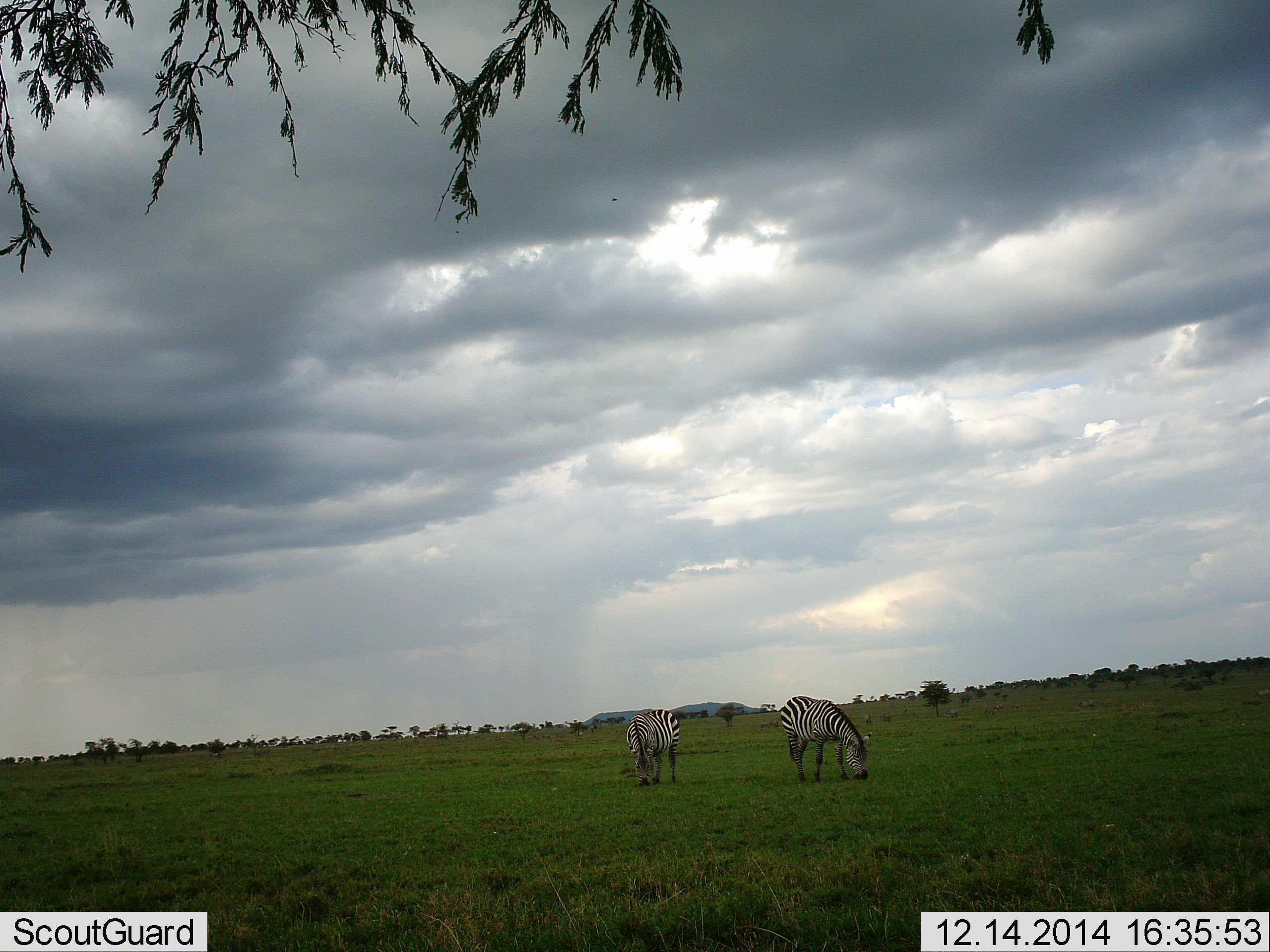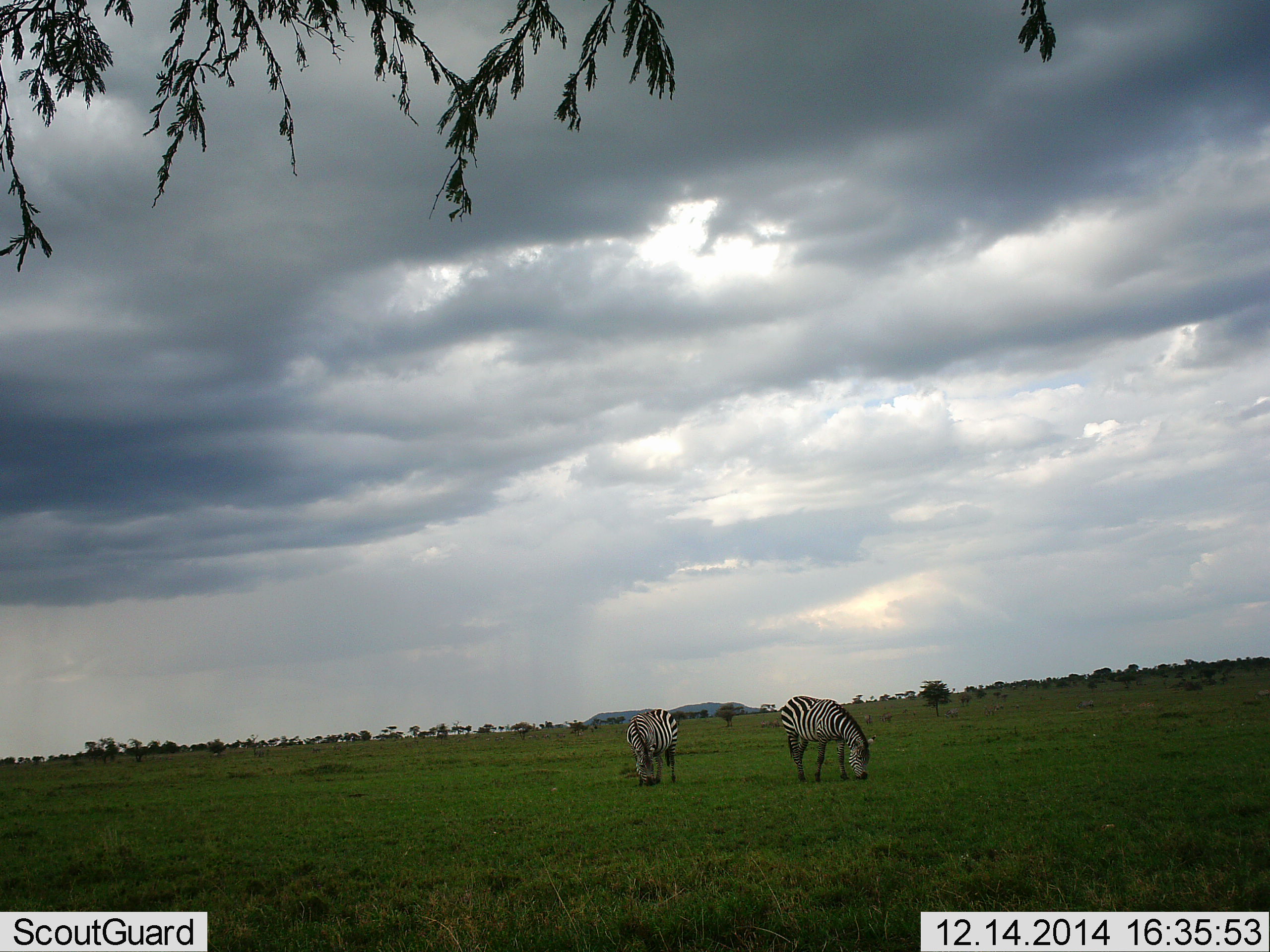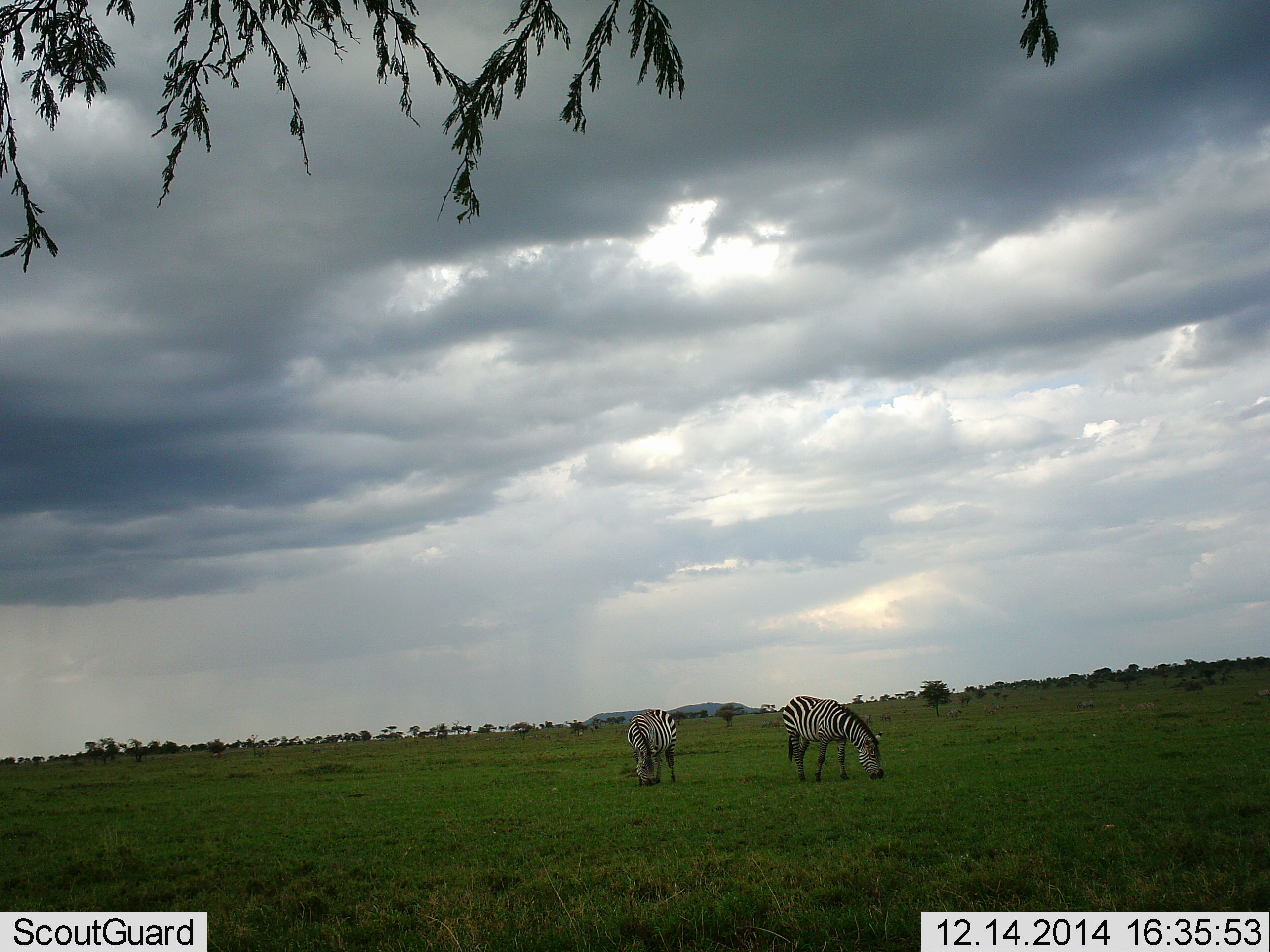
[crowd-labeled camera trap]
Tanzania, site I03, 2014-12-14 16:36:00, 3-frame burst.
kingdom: Animalia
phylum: Chordata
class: Mammalia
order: Perissodactyla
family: Equidae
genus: Equus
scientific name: Equus quagga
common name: plains zebra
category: zebra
Zebra (plains zebra) (Equus quagga), count 2. Behavior (volunteer vote fractions): standing 30%, resting 0%, moving 10%, interacting 0%. Young present (vote fraction): 0%. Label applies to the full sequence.